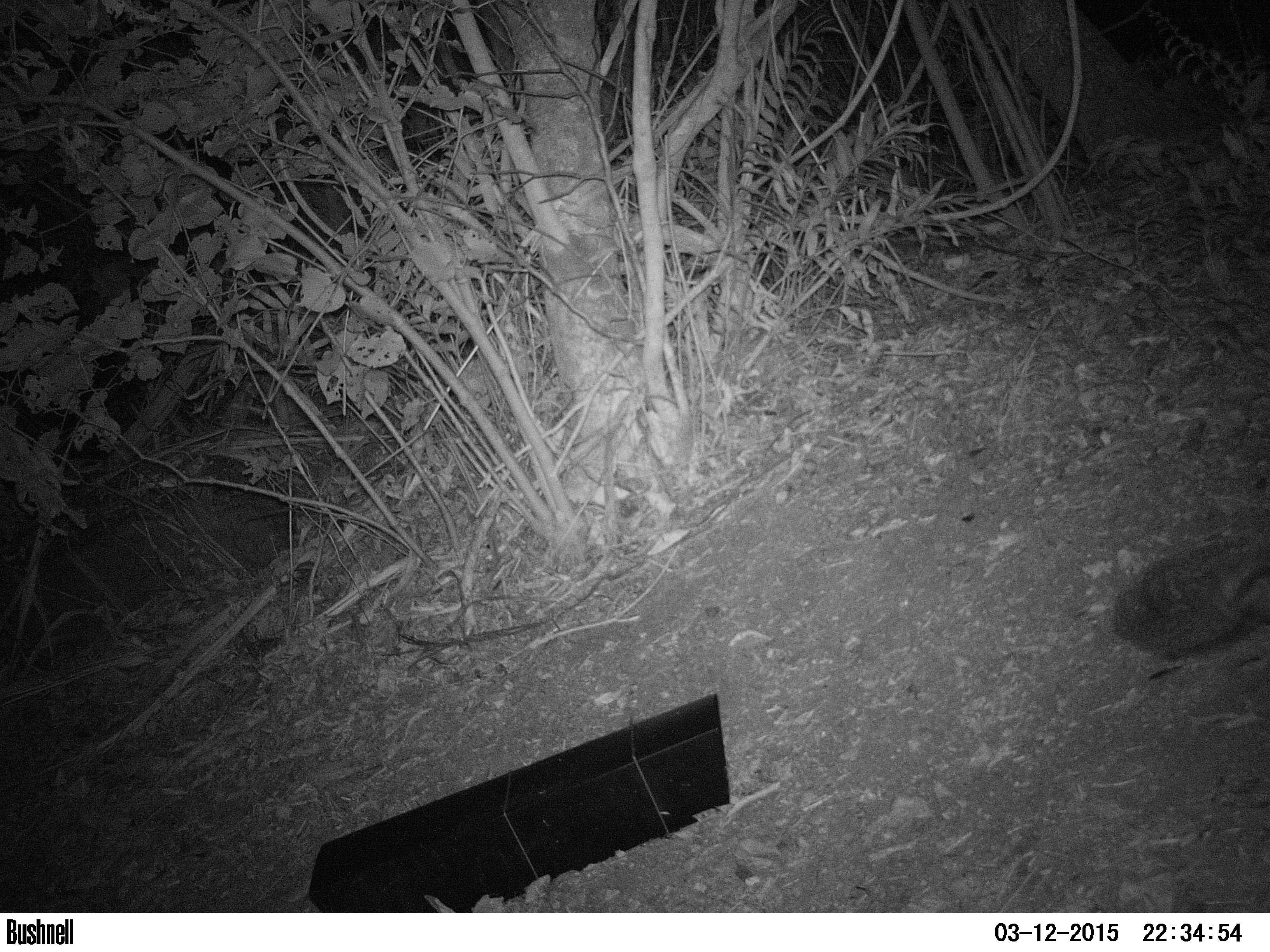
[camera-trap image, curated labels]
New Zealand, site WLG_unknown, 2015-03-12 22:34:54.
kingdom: Animalia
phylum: Chordata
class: Mammalia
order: Eulipotyphla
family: Erinaceidae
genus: Erinaceus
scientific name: Erinaceus europaeus europaeus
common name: european hedgehog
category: hedgehog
Hedgehog (european hedgehog) (Erinaceus europaeus europaeus).